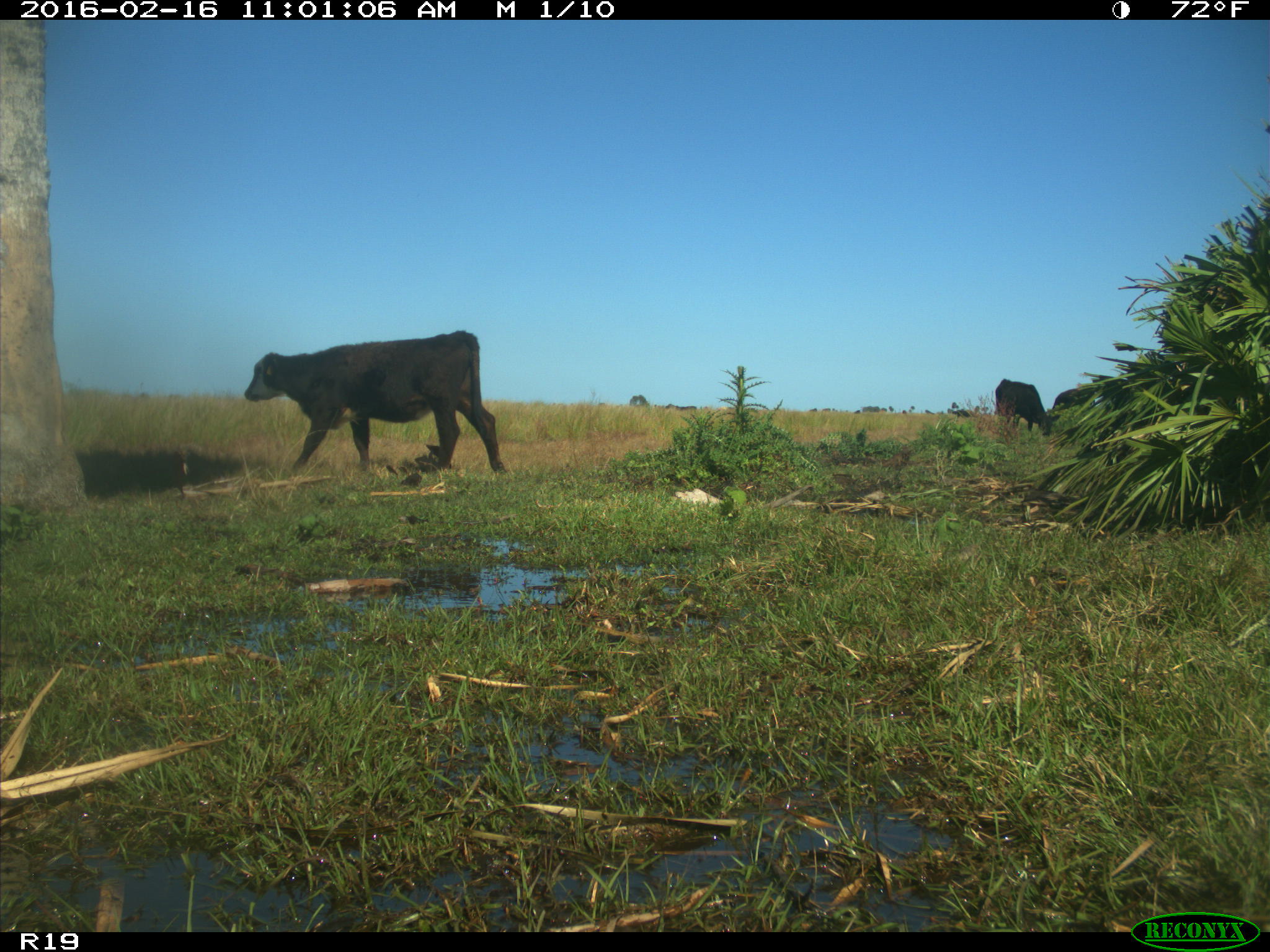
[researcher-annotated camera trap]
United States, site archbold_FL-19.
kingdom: Animalia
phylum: Chordata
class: Mammalia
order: Artiodactyla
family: Bovidae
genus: Bos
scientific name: Bos taurus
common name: domestic cow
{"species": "Bos taurus (domestic cow)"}